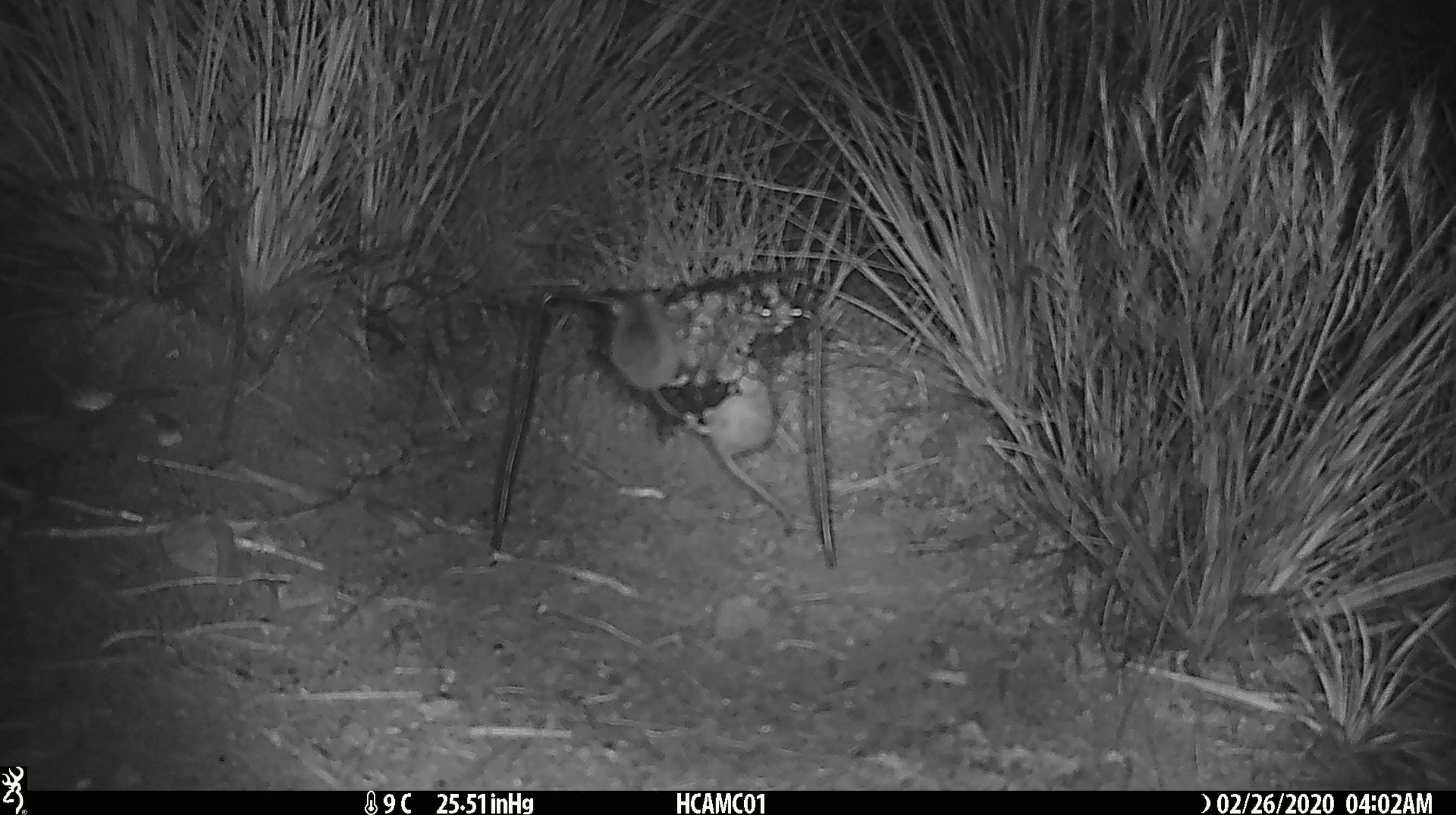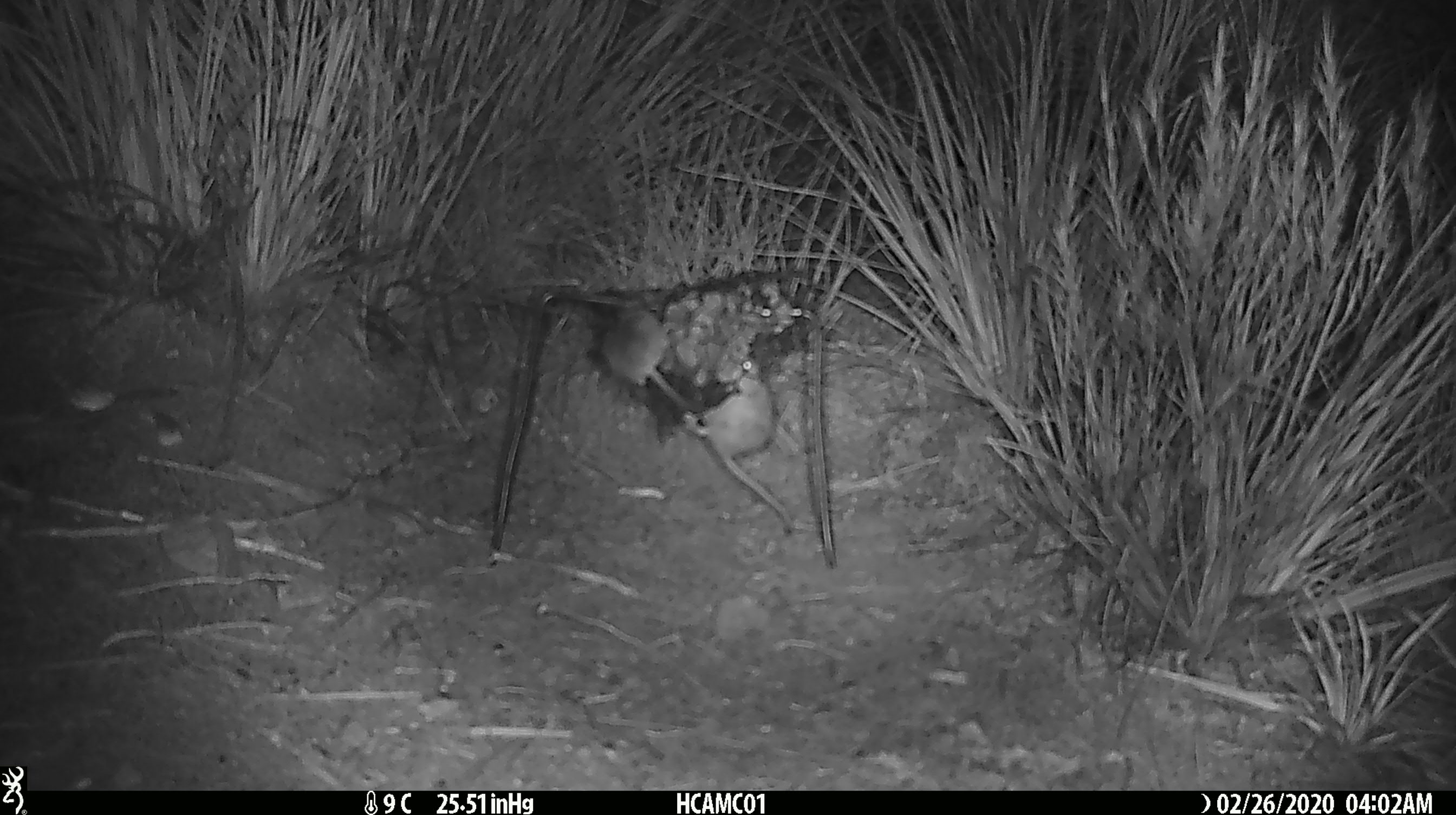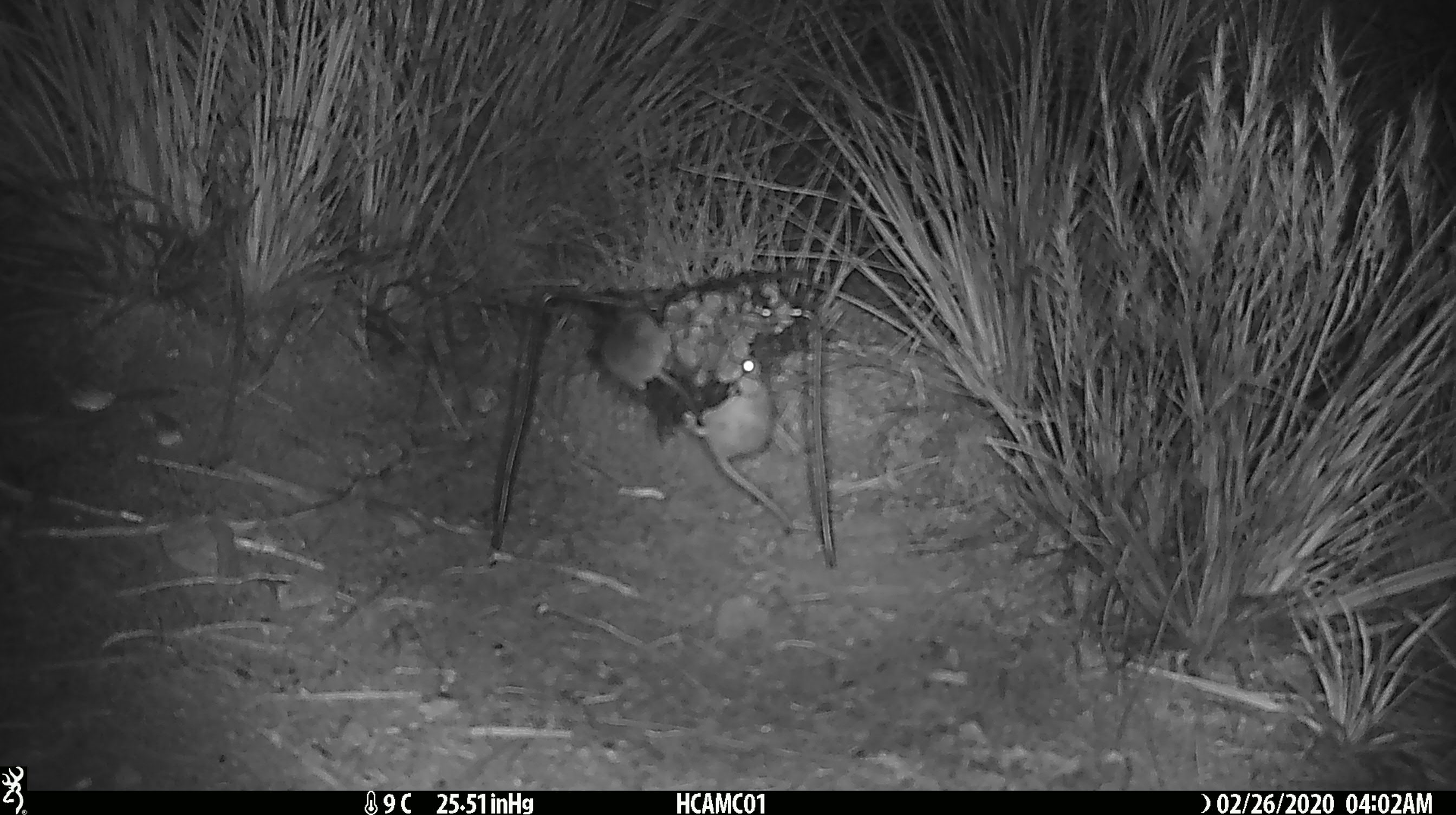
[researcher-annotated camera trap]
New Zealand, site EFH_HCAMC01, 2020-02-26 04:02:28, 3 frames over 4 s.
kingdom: Animalia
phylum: Chordata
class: Mammalia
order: Rodentia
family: Muridae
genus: Mus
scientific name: Mus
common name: mouse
Mouse (Mus).